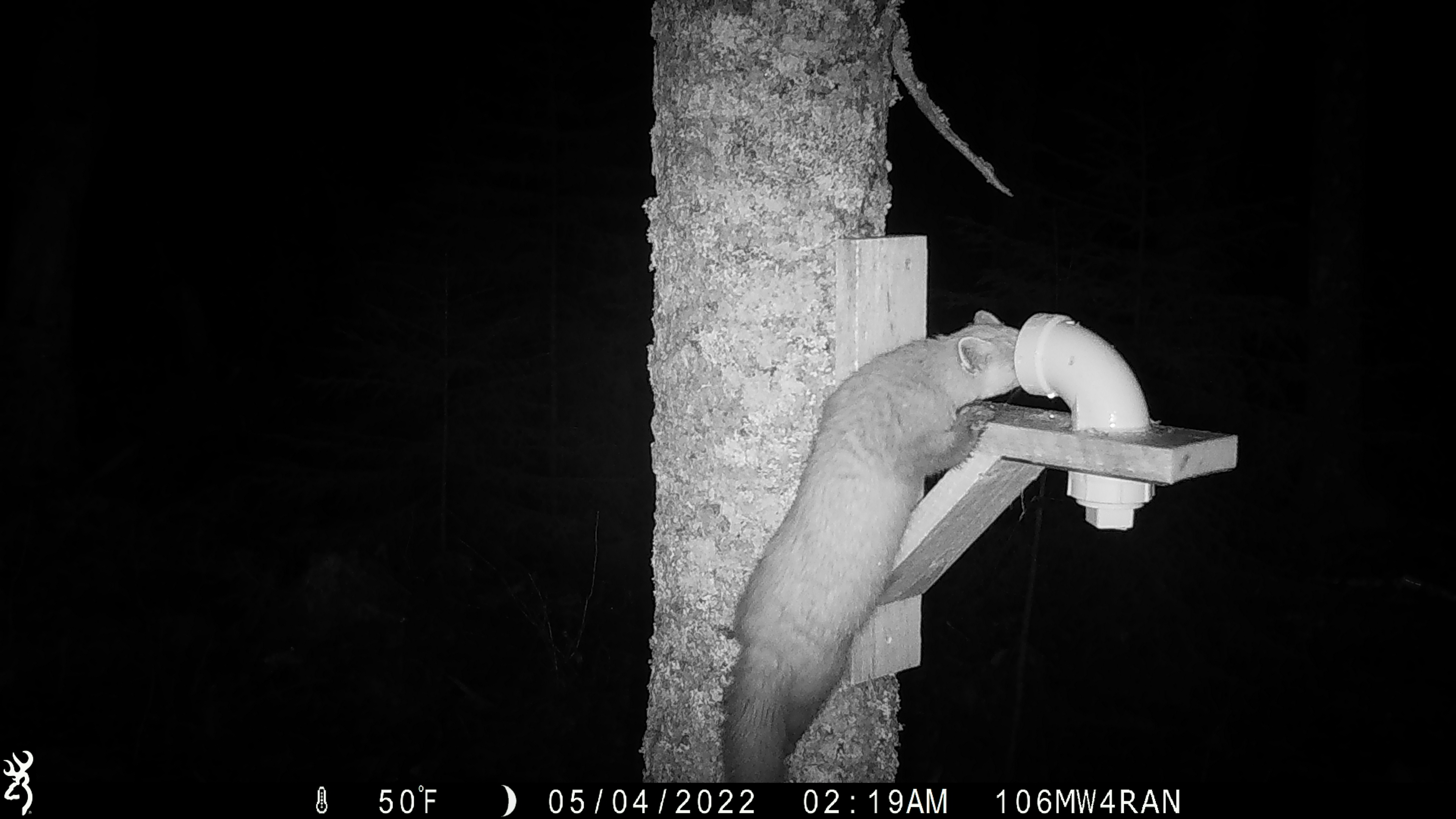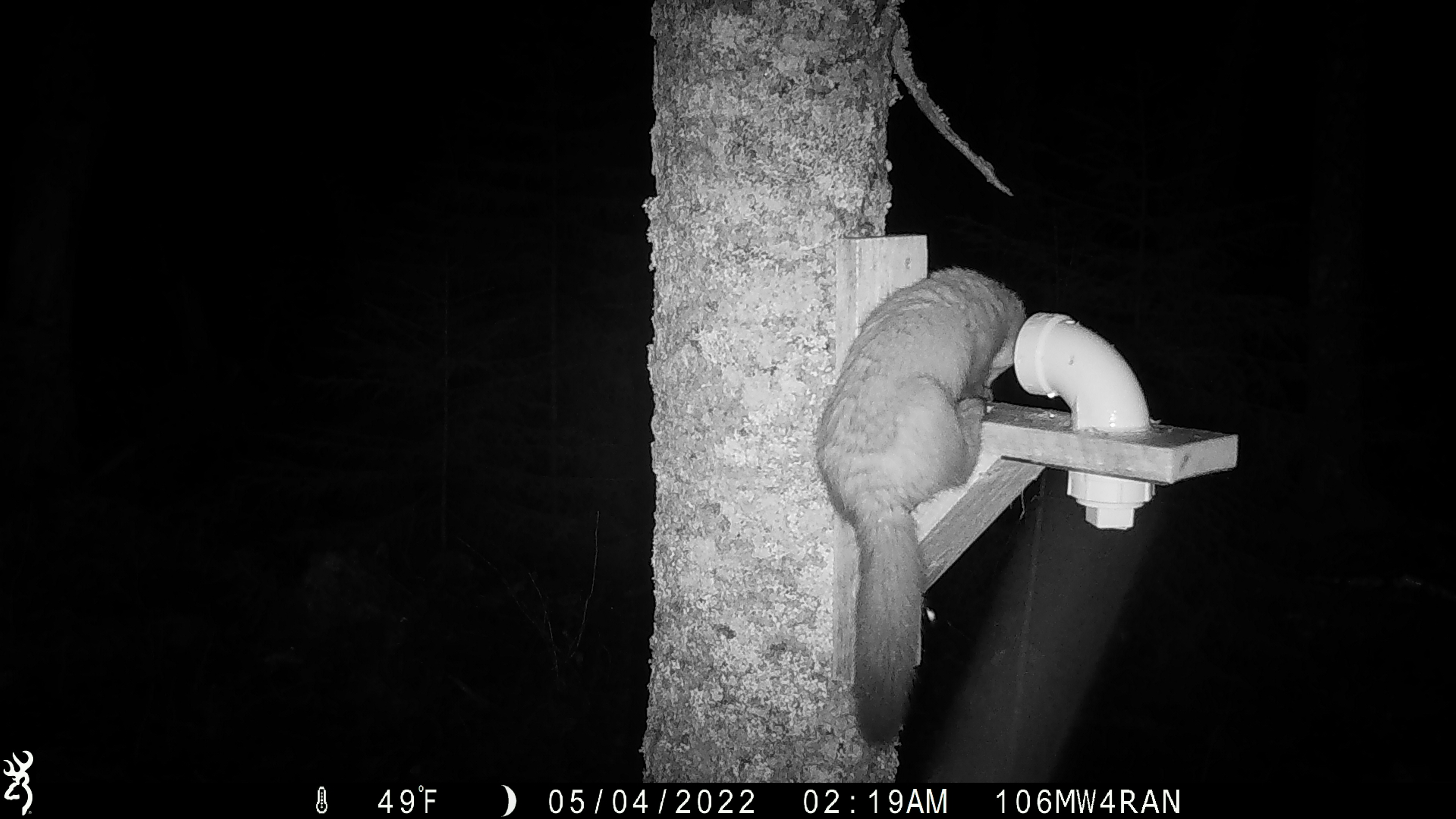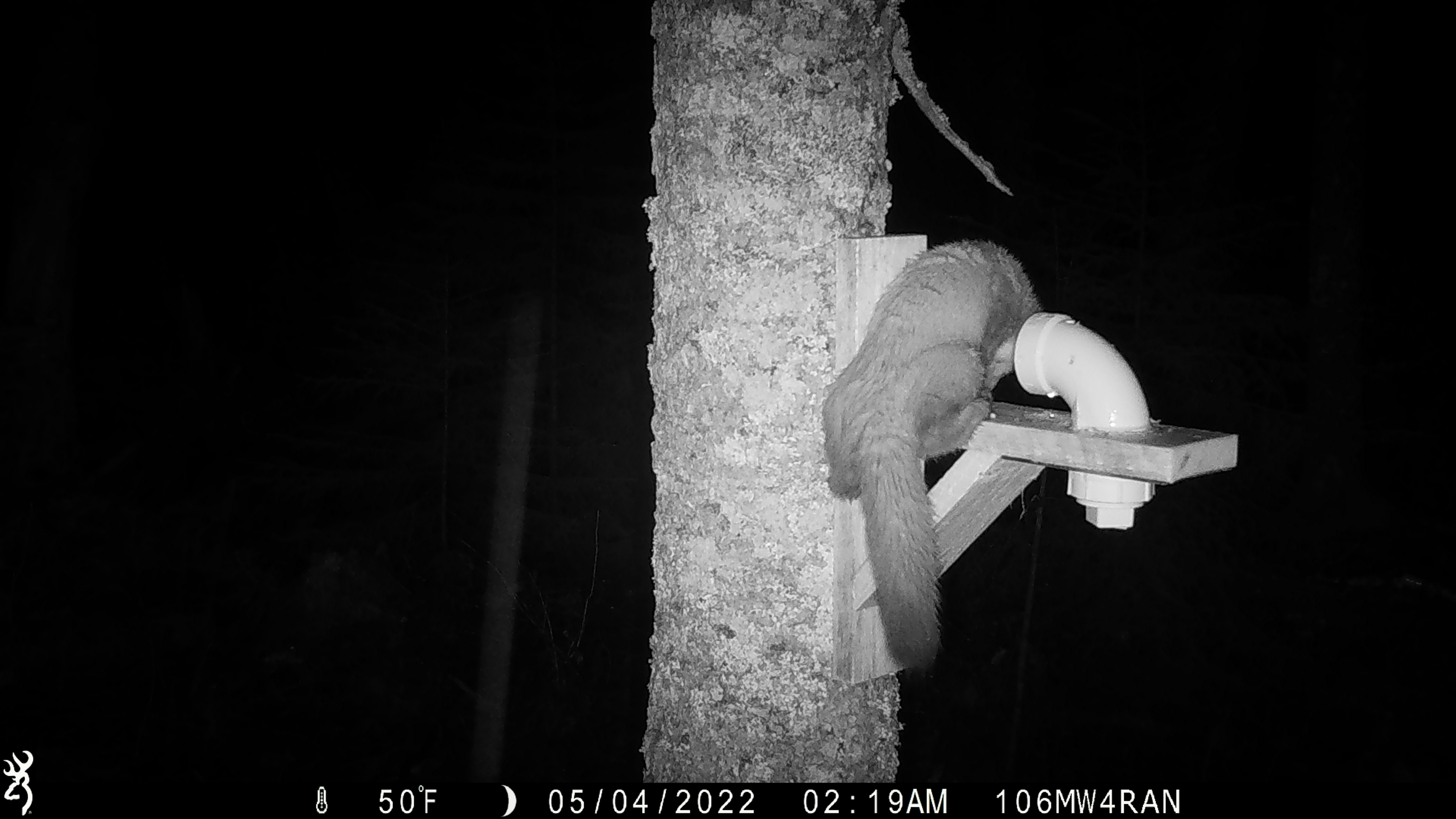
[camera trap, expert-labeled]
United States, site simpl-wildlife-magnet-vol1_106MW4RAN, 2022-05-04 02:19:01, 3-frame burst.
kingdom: Animalia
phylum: Chordata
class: Mammalia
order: Carnivora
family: Mustelidae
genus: Martes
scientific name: Martes americana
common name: american marten